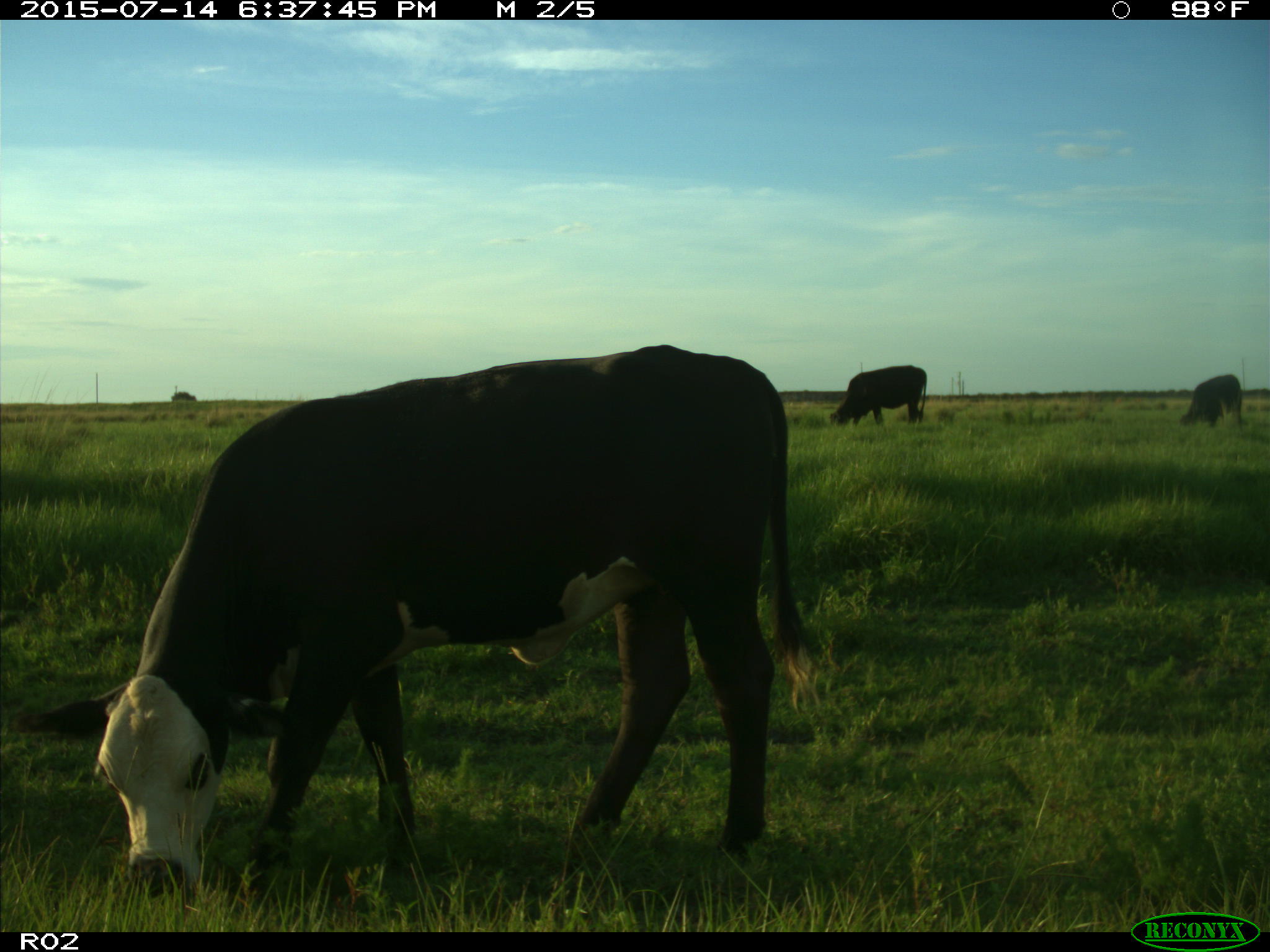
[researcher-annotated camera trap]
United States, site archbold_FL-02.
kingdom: Animalia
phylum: Chordata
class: Mammalia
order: Artiodactyla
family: Bovidae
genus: Bos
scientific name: Bos taurus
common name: domestic cow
Bos taurus (domestic cow).